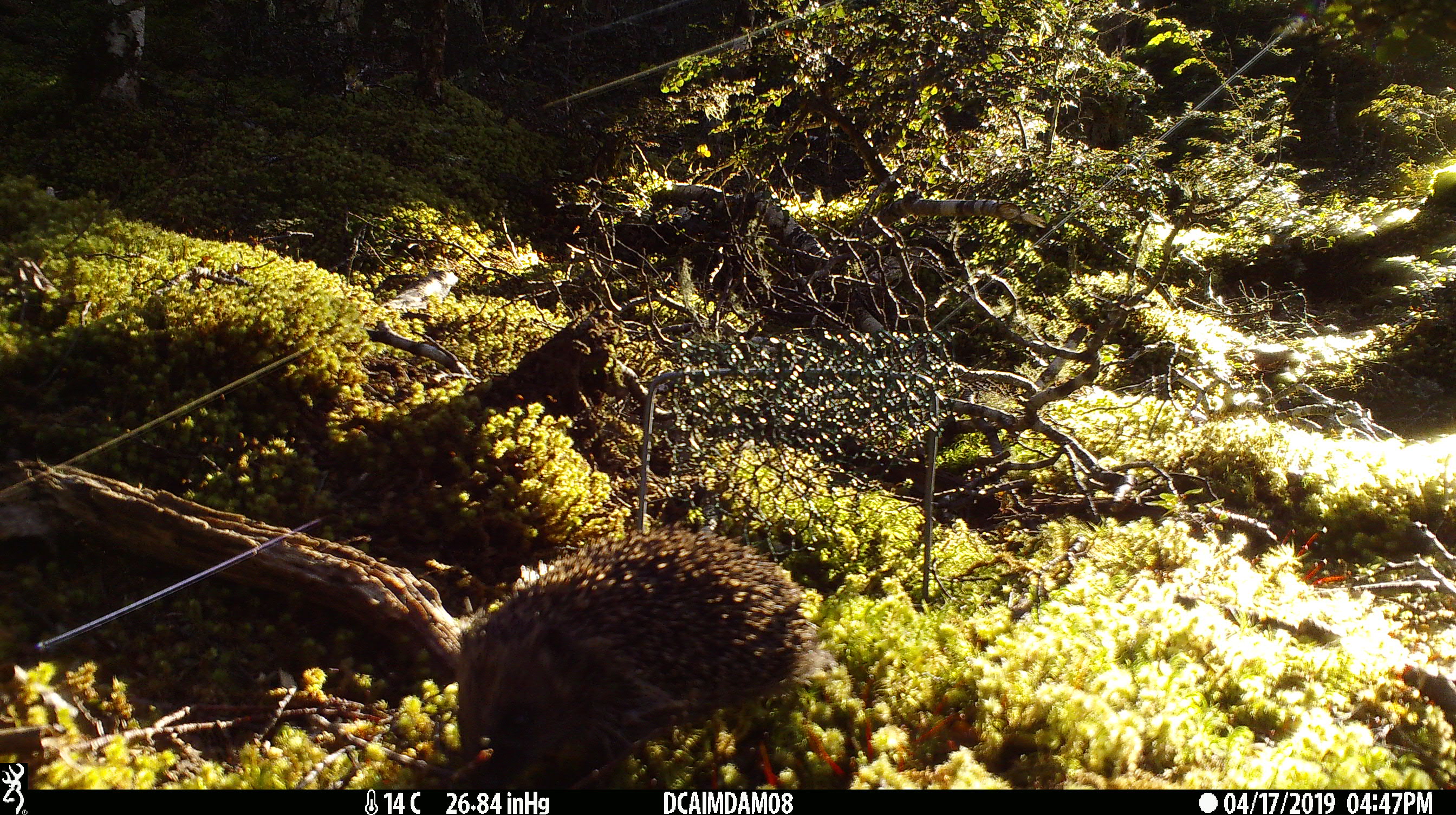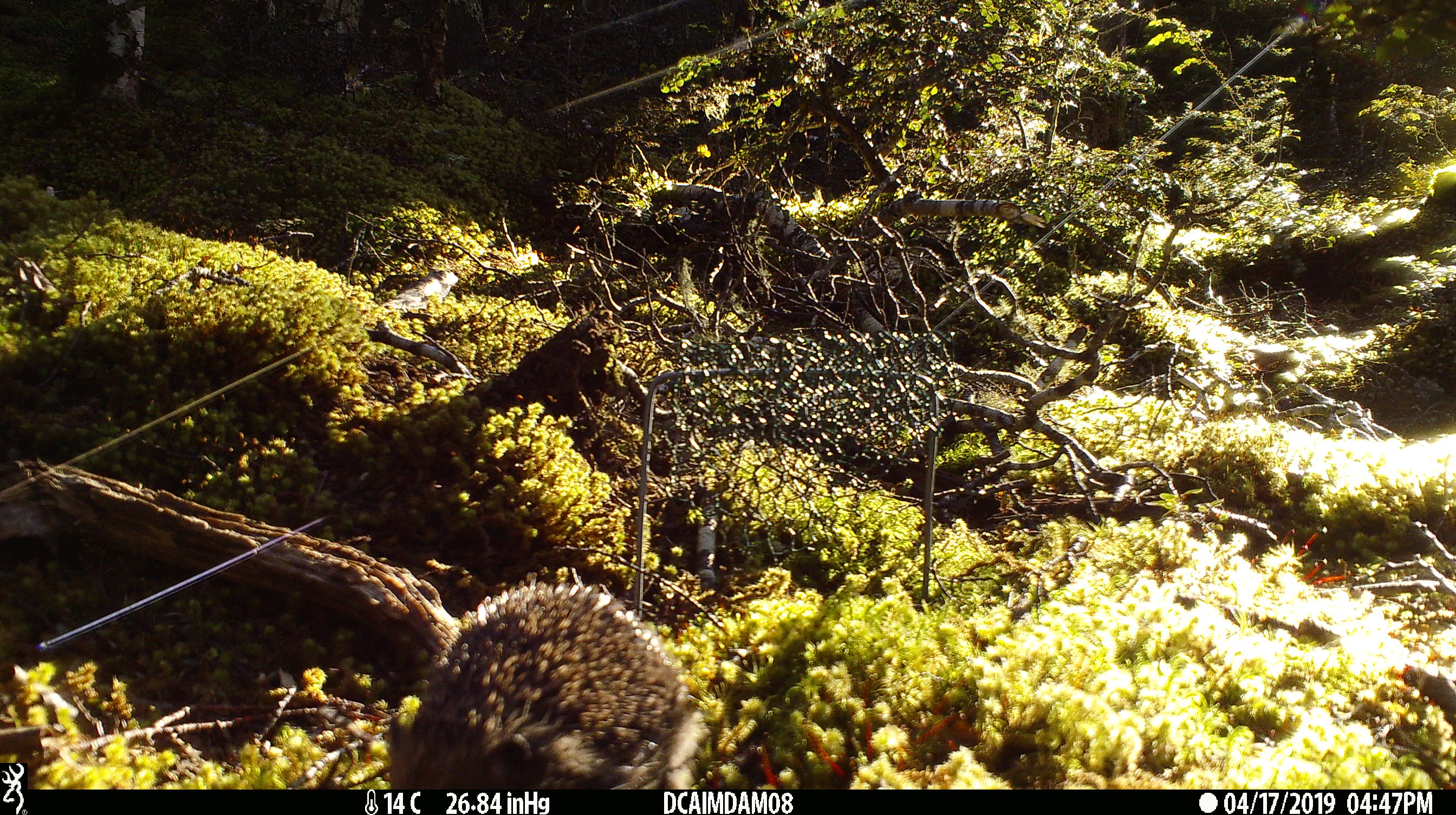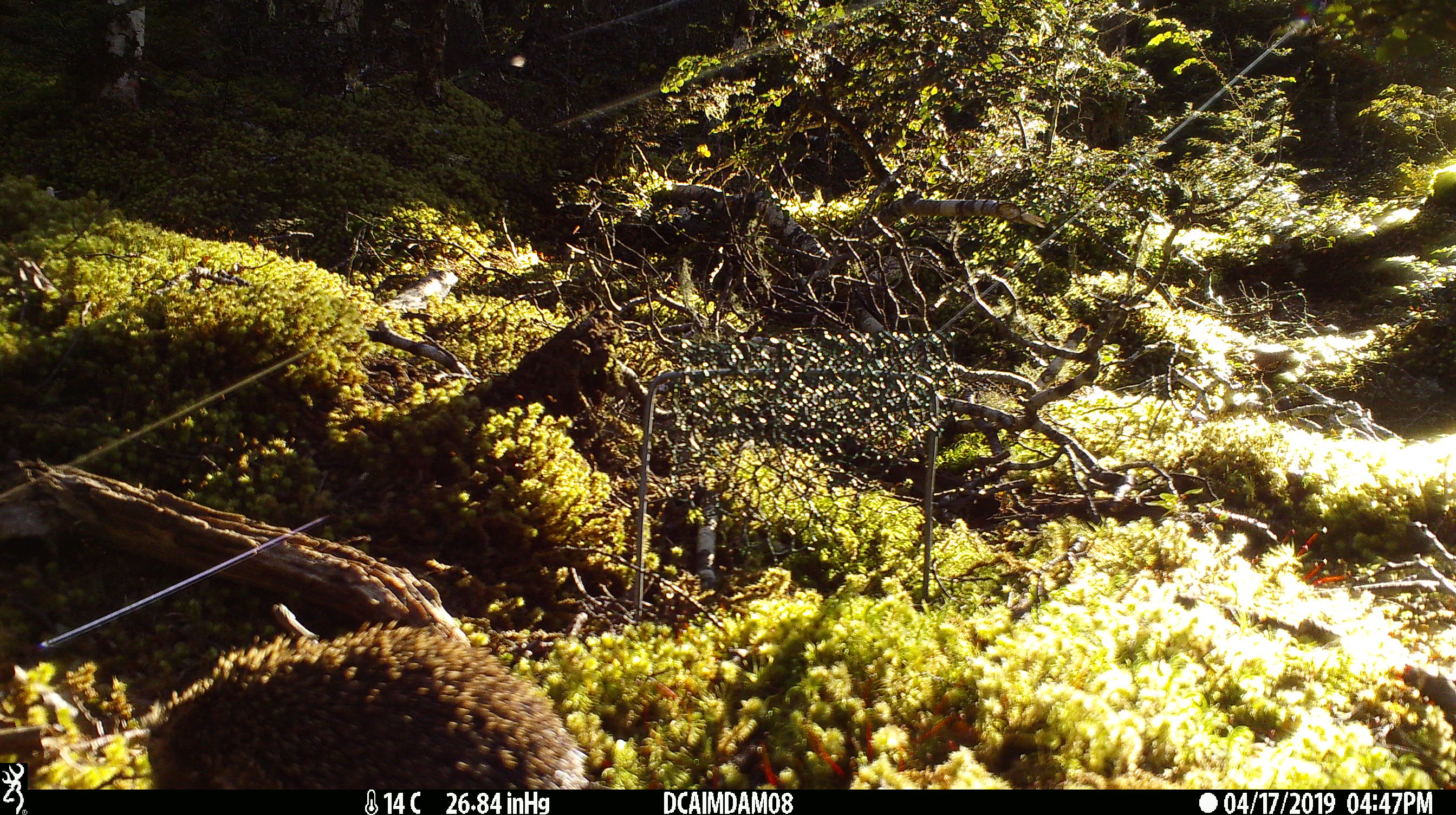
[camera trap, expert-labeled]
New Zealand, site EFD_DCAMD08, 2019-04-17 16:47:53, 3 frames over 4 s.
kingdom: Animalia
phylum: Chordata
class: Mammalia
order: Eulipotyphla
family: Erinaceidae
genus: Erinaceus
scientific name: Erinaceus europaeus europaeus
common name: european hedgehog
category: hedgehog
Hedgehog (european hedgehog) (Erinaceus europaeus europaeus).